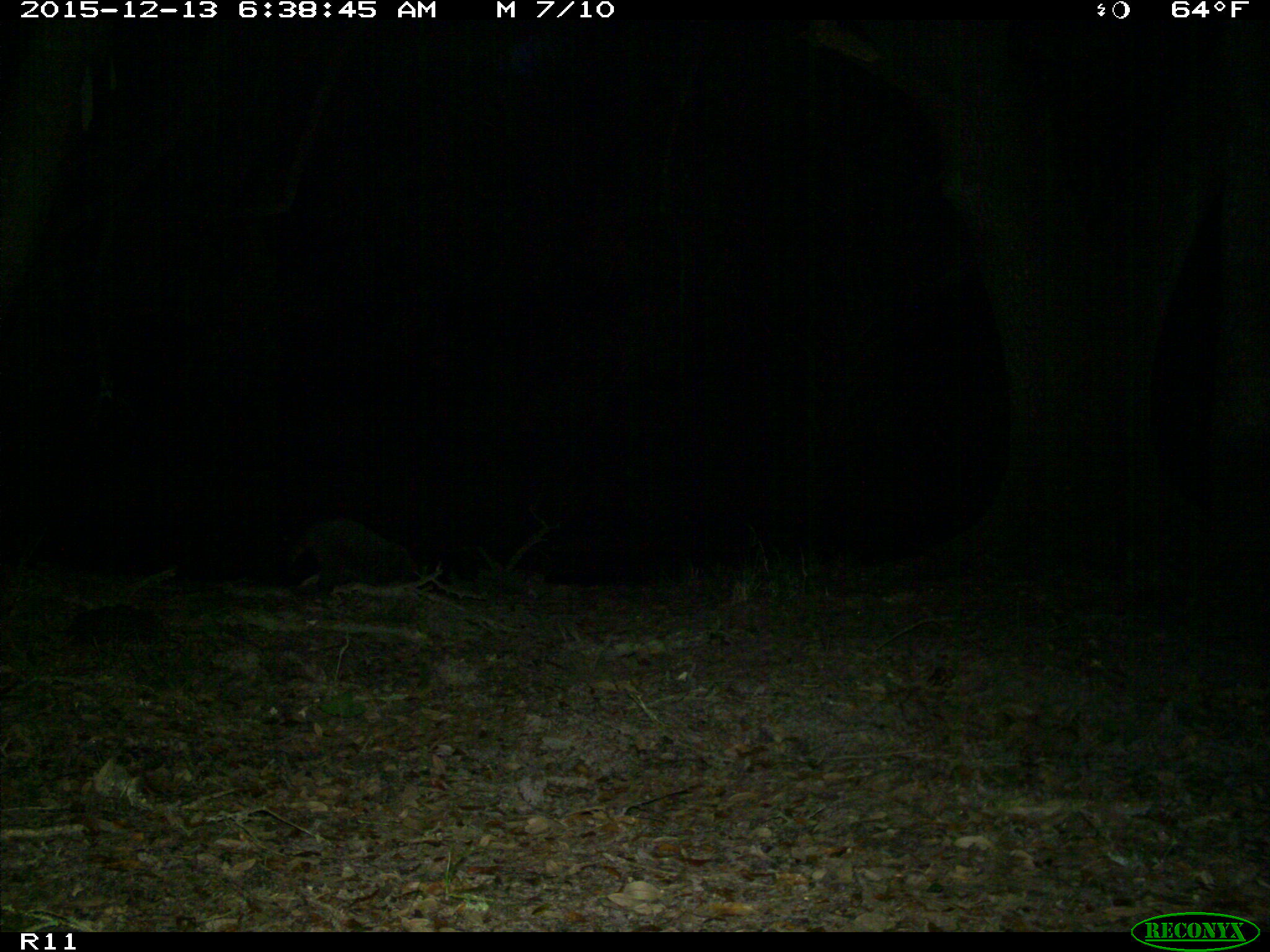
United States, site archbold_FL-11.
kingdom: Animalia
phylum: Chordata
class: Mammalia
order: Carnivora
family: Procyonidae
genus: Procyon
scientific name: Procyon lotor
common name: common raccoon